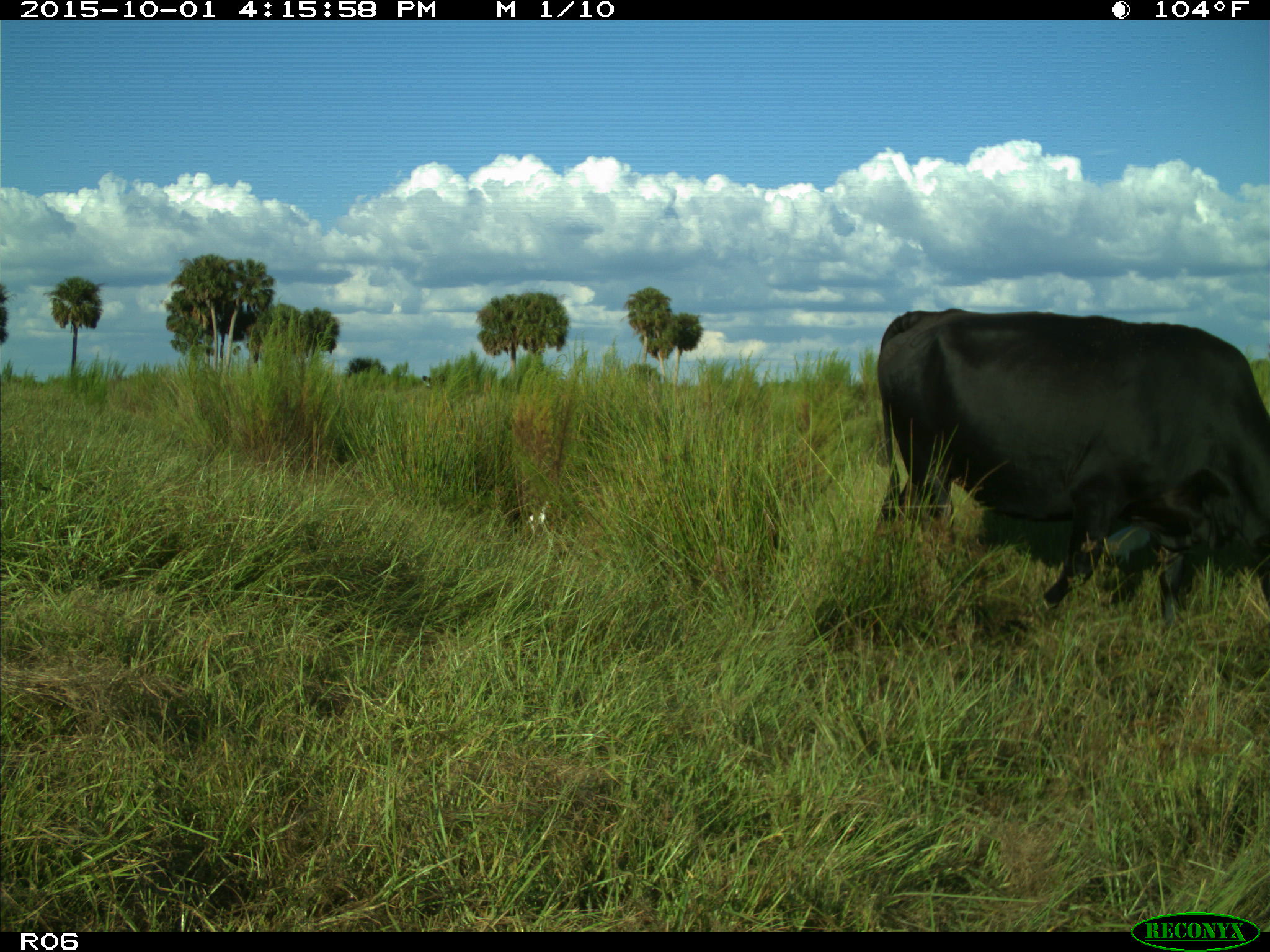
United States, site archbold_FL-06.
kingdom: Animalia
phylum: Chordata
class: Mammalia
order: Artiodactyla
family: Bovidae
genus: Bos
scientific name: Bos taurus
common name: domestic cow